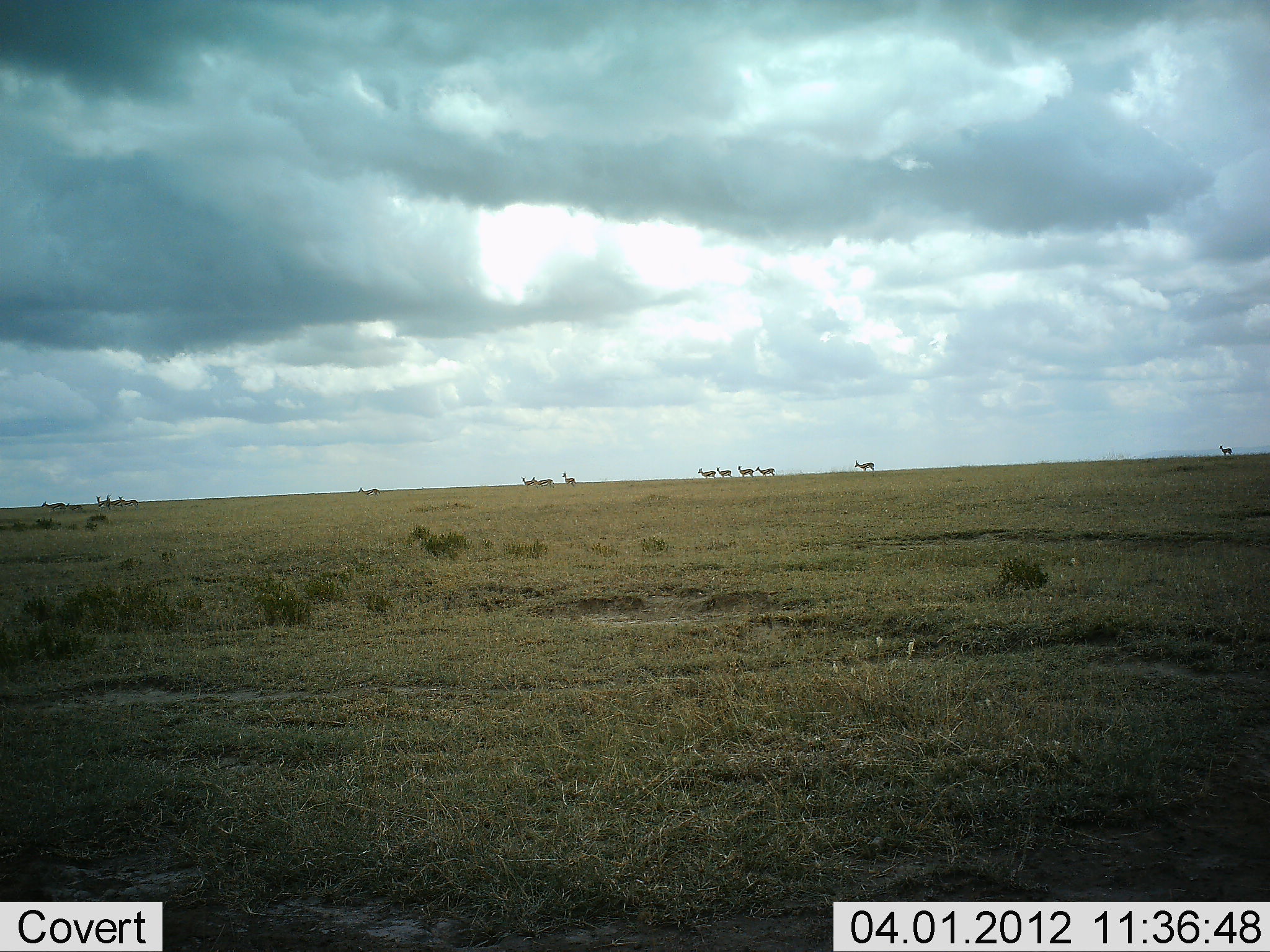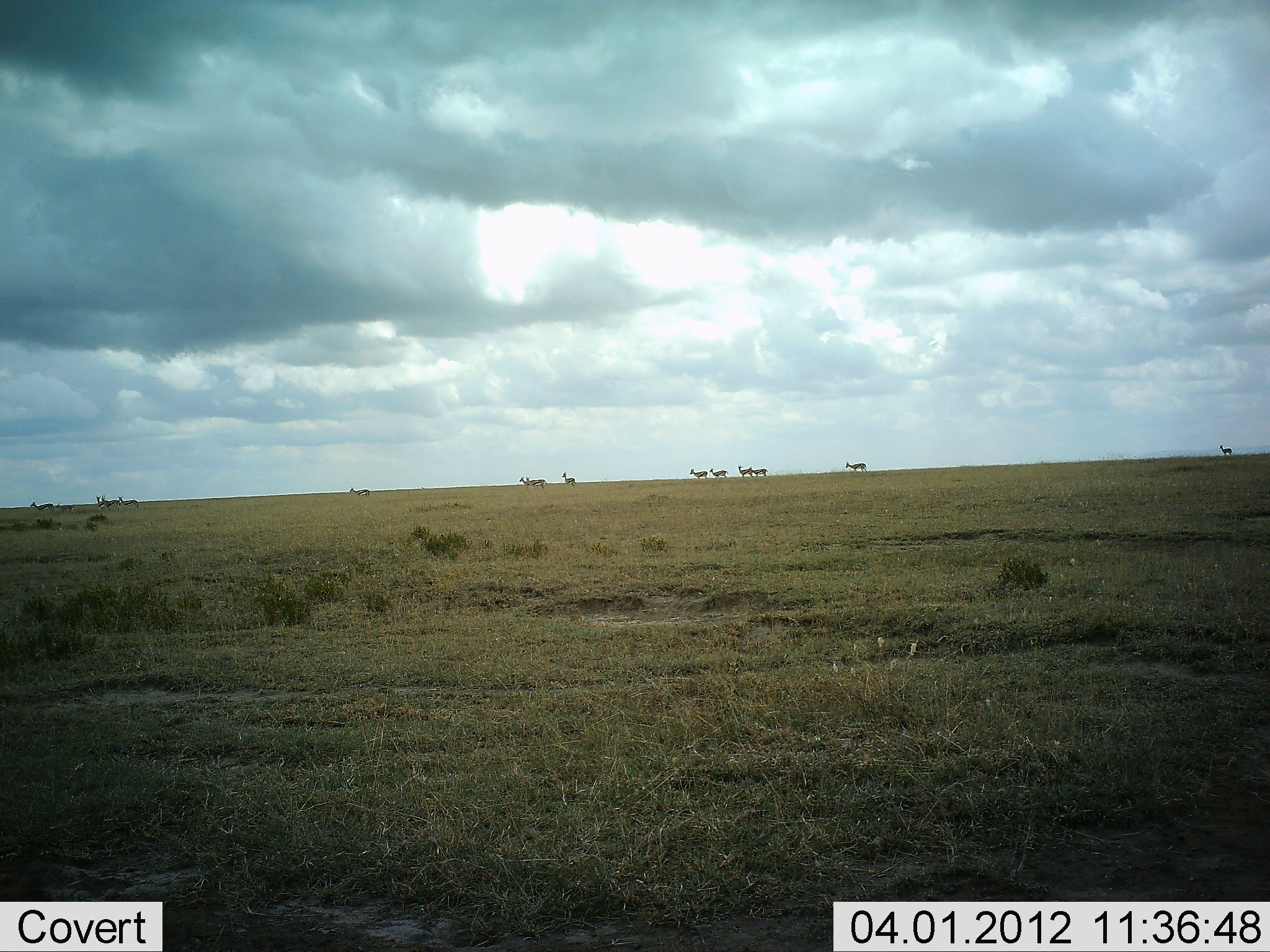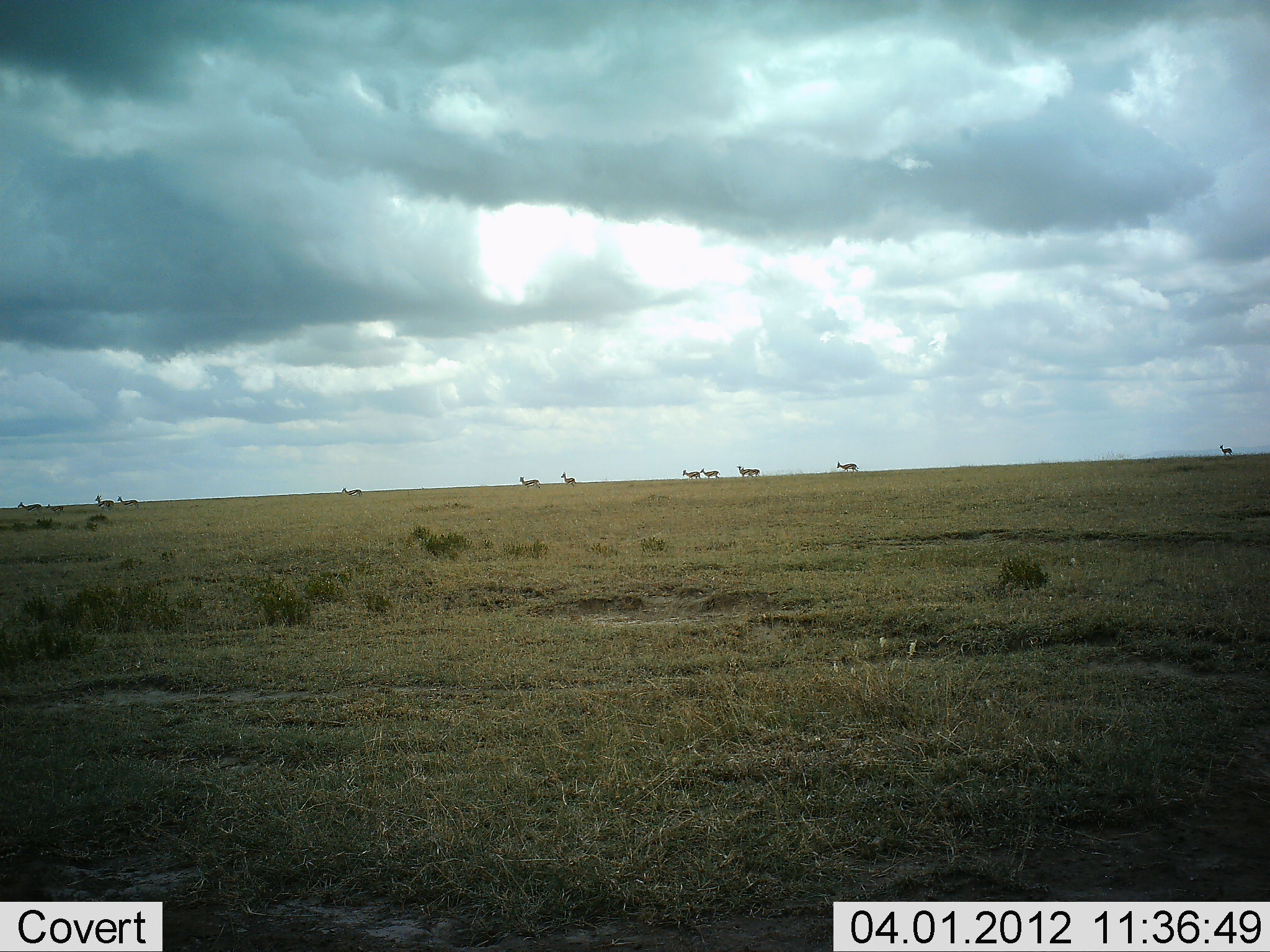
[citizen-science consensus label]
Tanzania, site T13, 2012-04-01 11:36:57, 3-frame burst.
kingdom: Animalia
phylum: Chordata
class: Mammalia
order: Artiodactyla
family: Bovidae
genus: Eudorcas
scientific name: Eudorcas thomsonii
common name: thomson's gazelle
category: gazellethomsons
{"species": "gazellethomsons (thomson's gazelle) (Eudorcas thomsonii)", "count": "11-50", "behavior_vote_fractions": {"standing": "25%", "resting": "0%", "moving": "100%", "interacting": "0%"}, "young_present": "0%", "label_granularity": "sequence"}